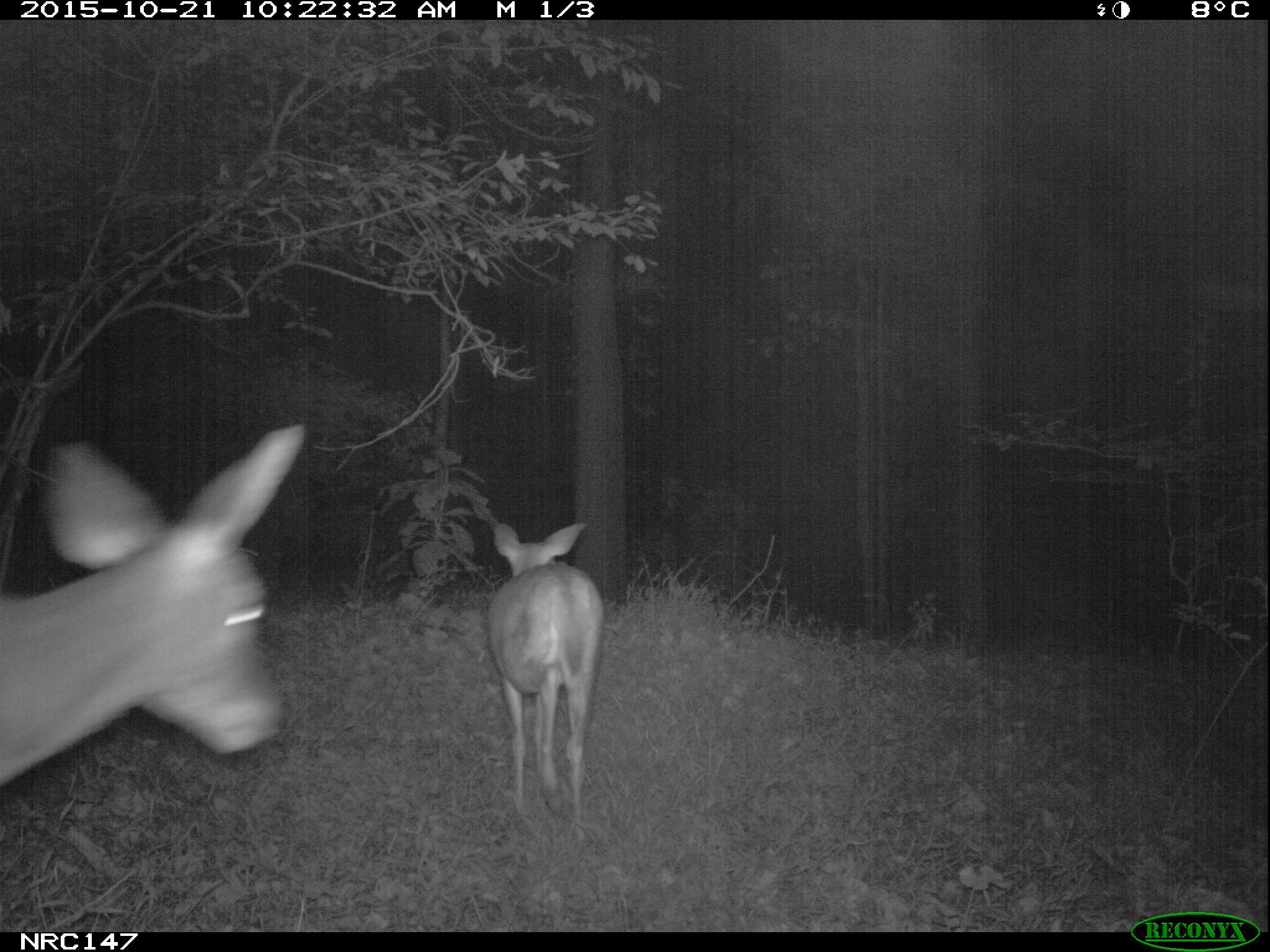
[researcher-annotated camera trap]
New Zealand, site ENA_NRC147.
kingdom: Animalia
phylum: Chordata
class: Mammalia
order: Artiodactyla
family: Cervidae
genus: Odocoileus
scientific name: Odocoileus virginianus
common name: white-tailed deer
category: white tailed deer